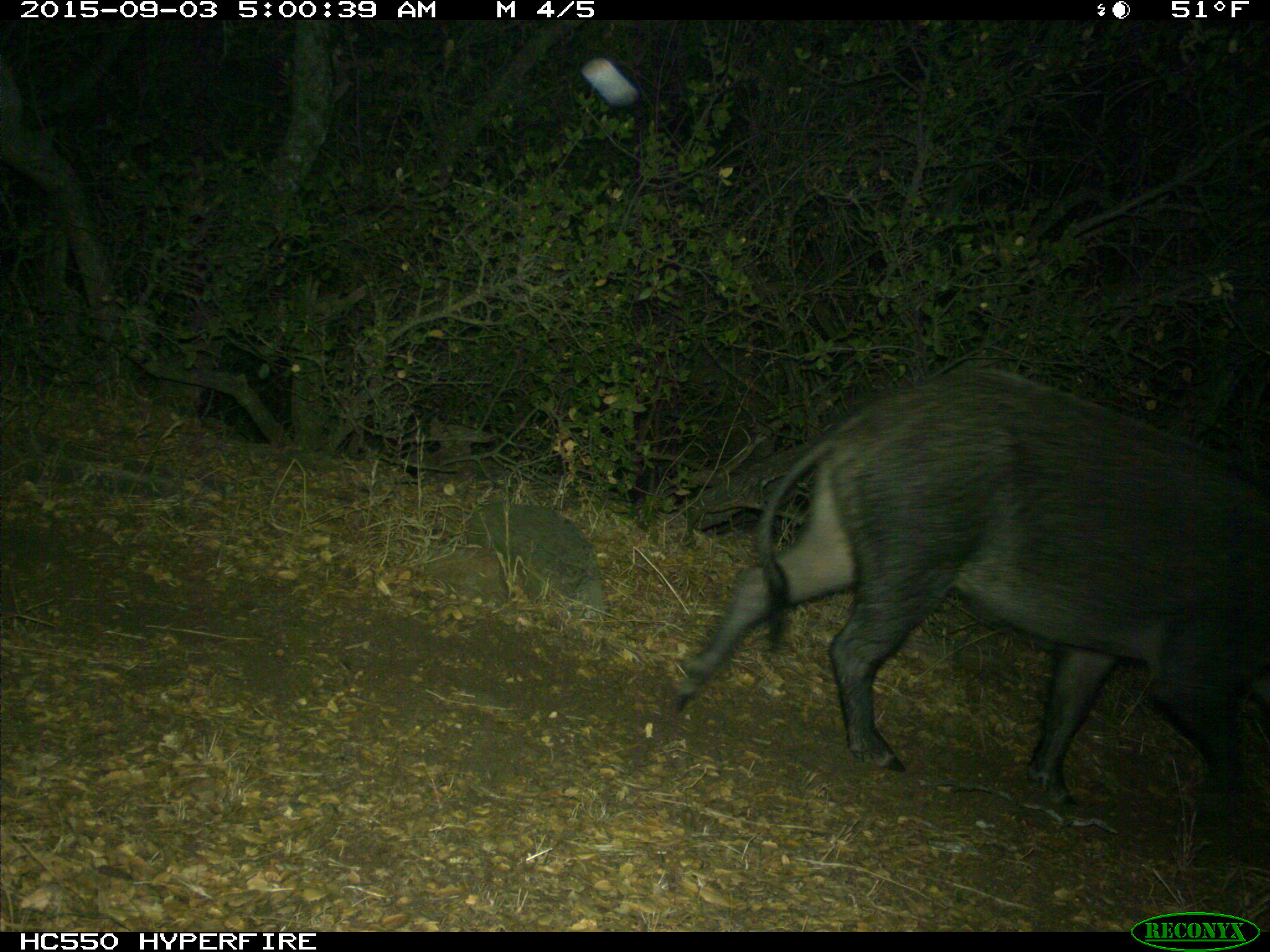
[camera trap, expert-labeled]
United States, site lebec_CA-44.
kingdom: Animalia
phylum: Chordata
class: Mammalia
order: Artiodactyla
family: Suidae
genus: Sus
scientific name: Sus scrofa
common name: wild boar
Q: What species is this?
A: Sus scrofa (wild boar).